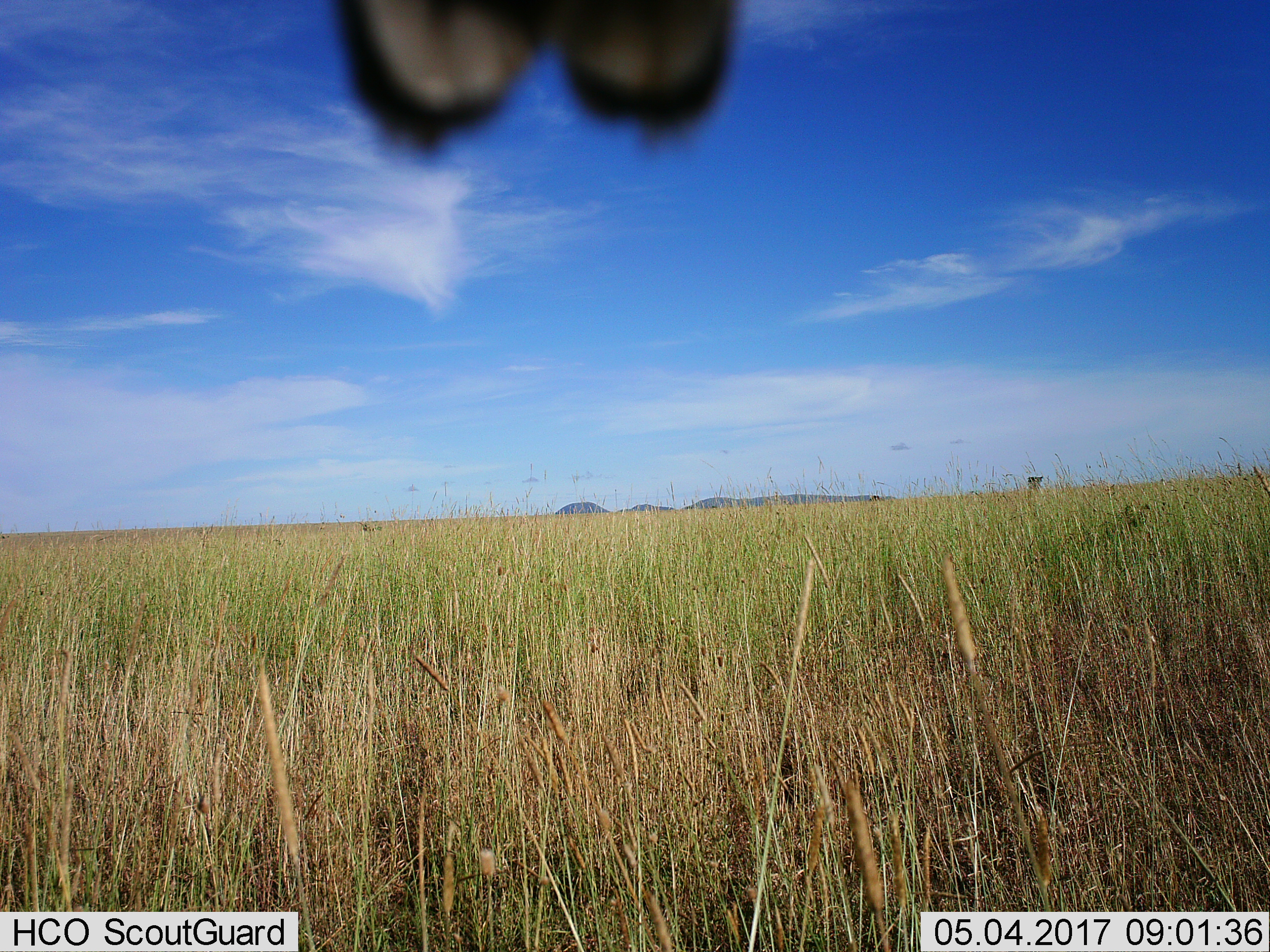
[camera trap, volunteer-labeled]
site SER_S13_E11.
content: unidentified animal